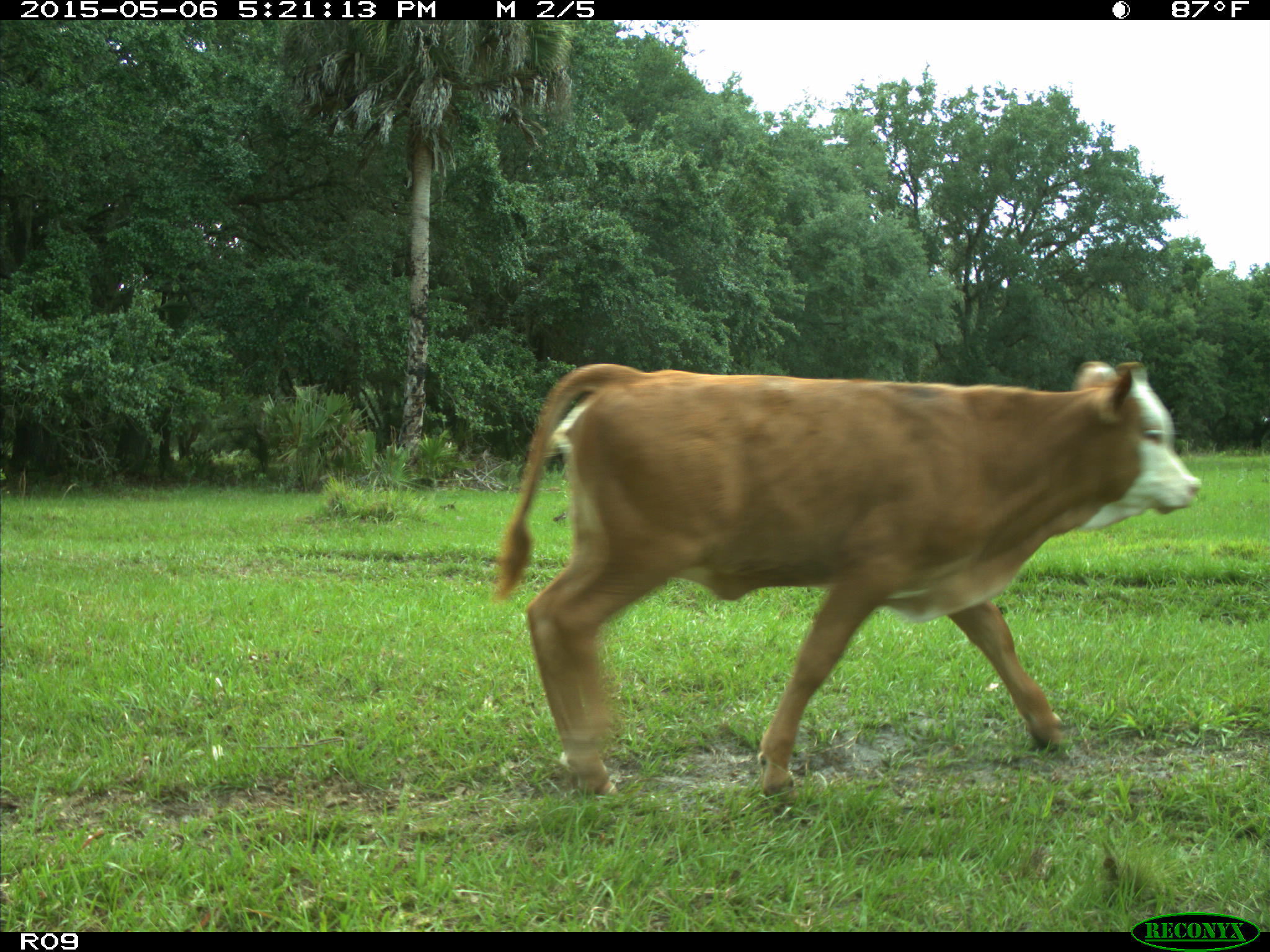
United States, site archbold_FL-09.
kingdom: Animalia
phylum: Chordata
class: Mammalia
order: Artiodactyla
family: Bovidae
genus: Bos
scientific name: Bos taurus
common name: domestic cow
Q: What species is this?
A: Bos taurus (domestic cow).